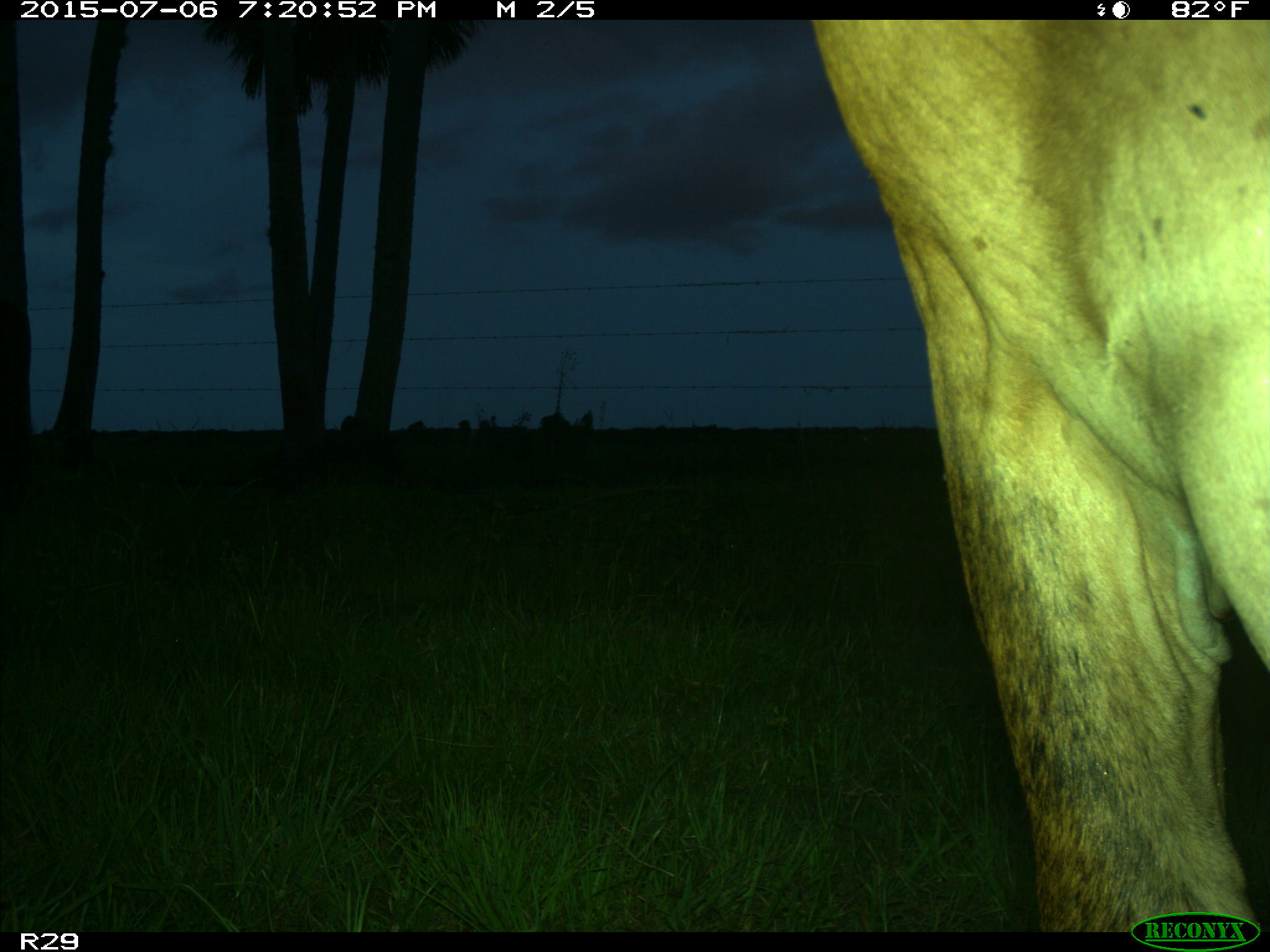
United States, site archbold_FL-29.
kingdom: Animalia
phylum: Chordata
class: Mammalia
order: Artiodactyla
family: Bovidae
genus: Bos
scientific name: Bos taurus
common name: domestic cow